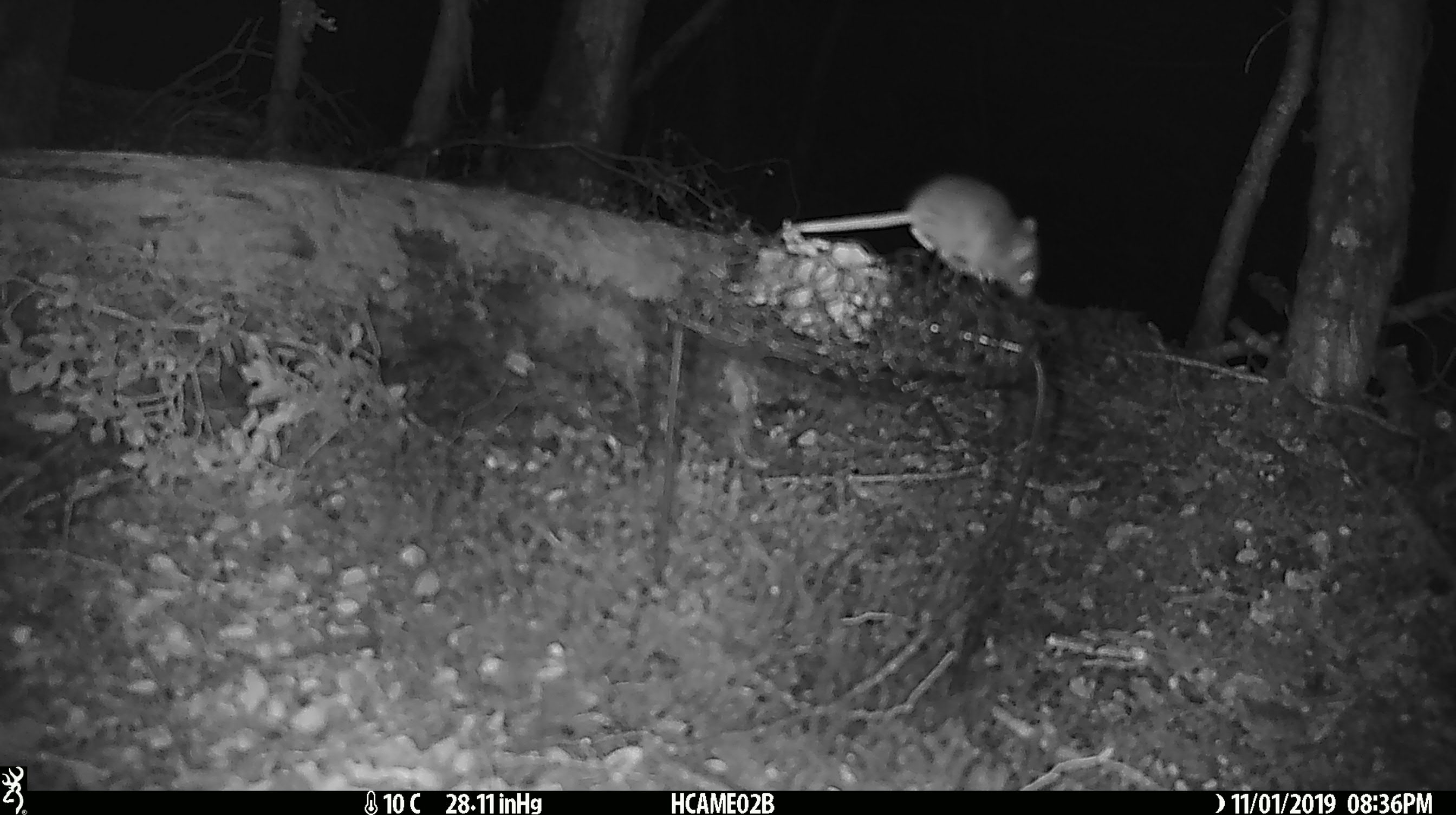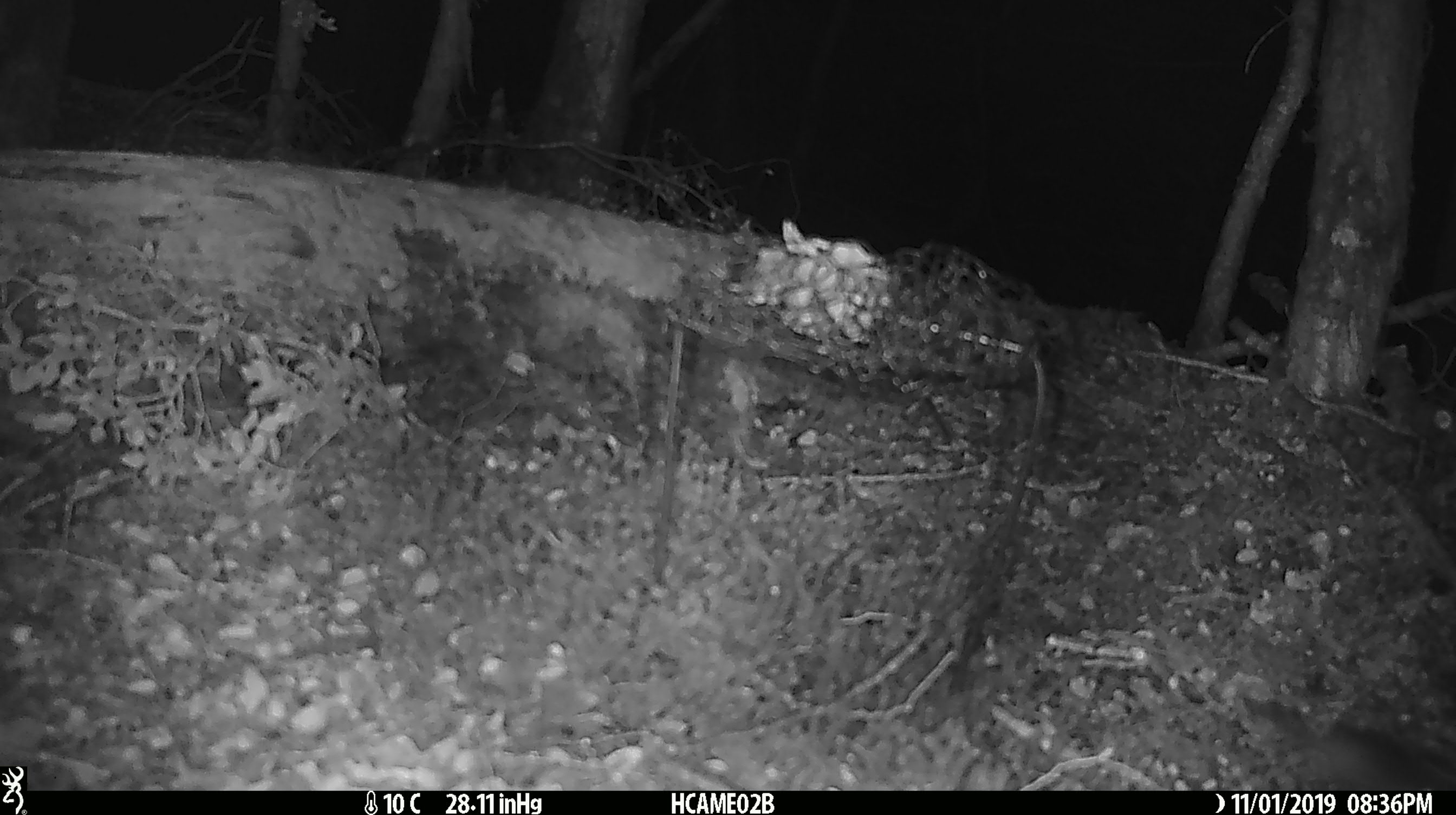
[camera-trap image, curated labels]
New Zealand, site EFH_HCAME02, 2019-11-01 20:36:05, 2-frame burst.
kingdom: Animalia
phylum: Chordata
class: Mammalia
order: Rodentia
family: Muridae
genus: Mus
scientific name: Mus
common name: mouse